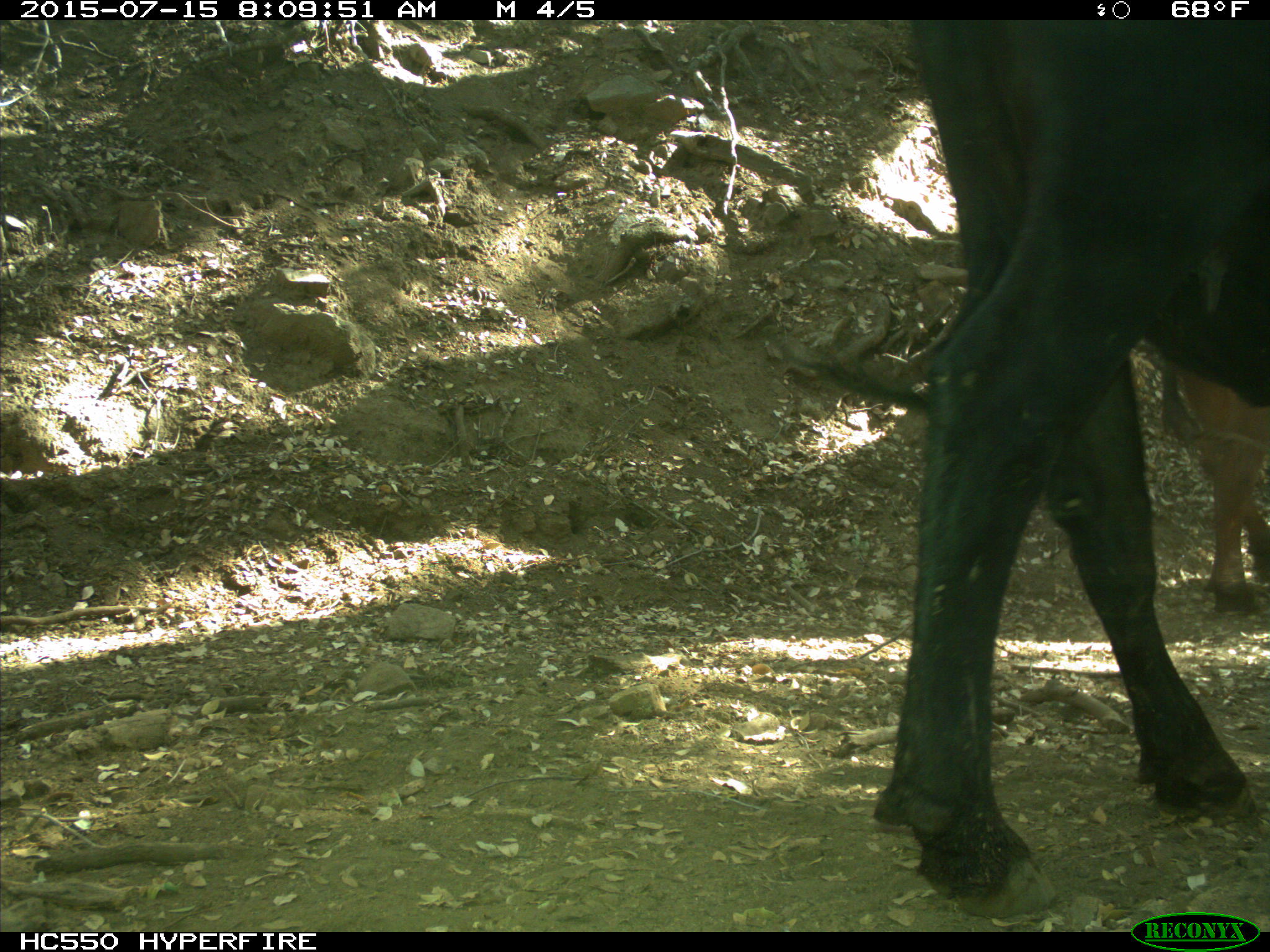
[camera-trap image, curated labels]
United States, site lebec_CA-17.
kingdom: Animalia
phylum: Chordata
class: Mammalia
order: Artiodactyla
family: Bovidae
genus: Bos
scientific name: Bos taurus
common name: domestic cow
Bos taurus (domestic cow).